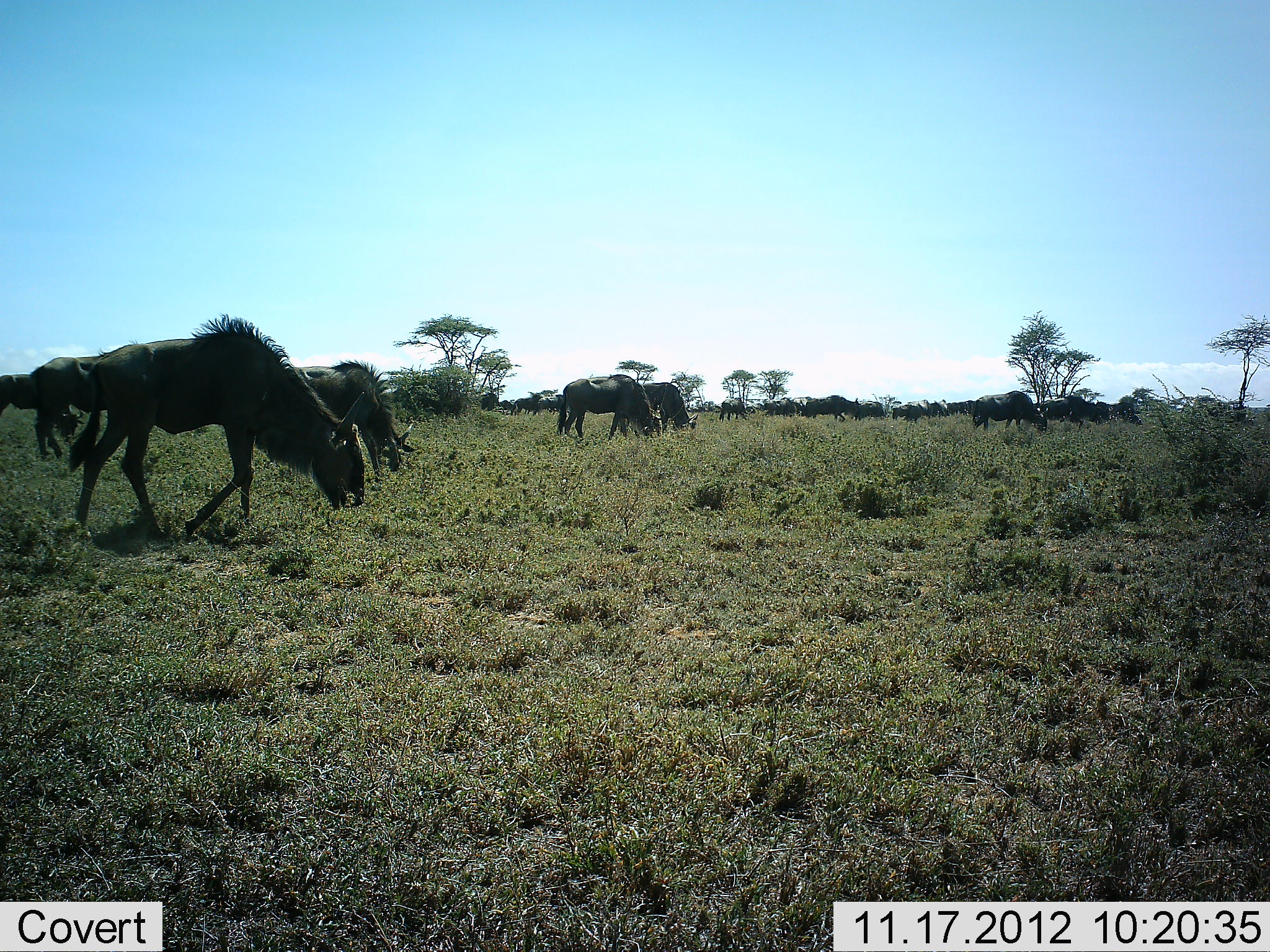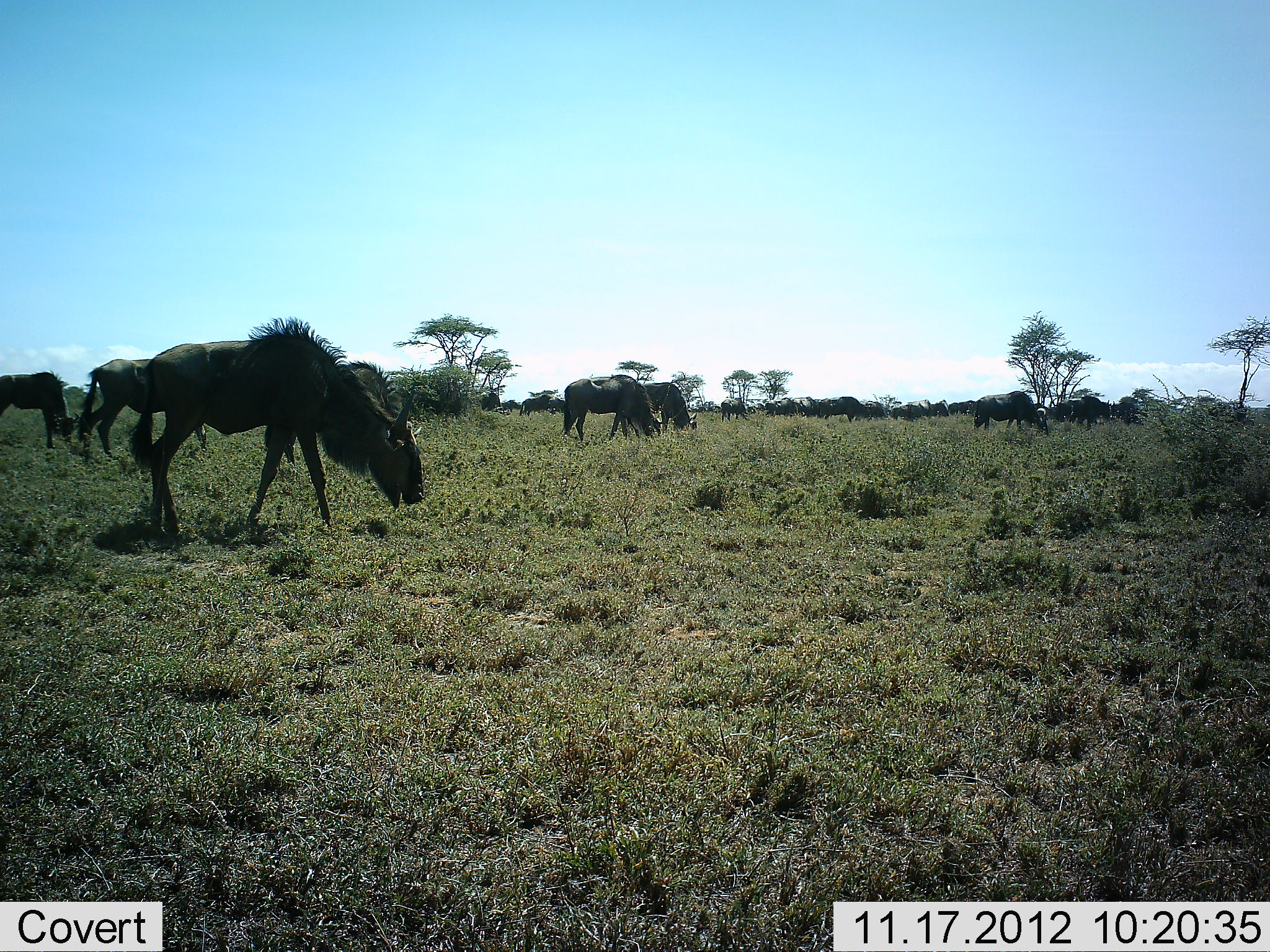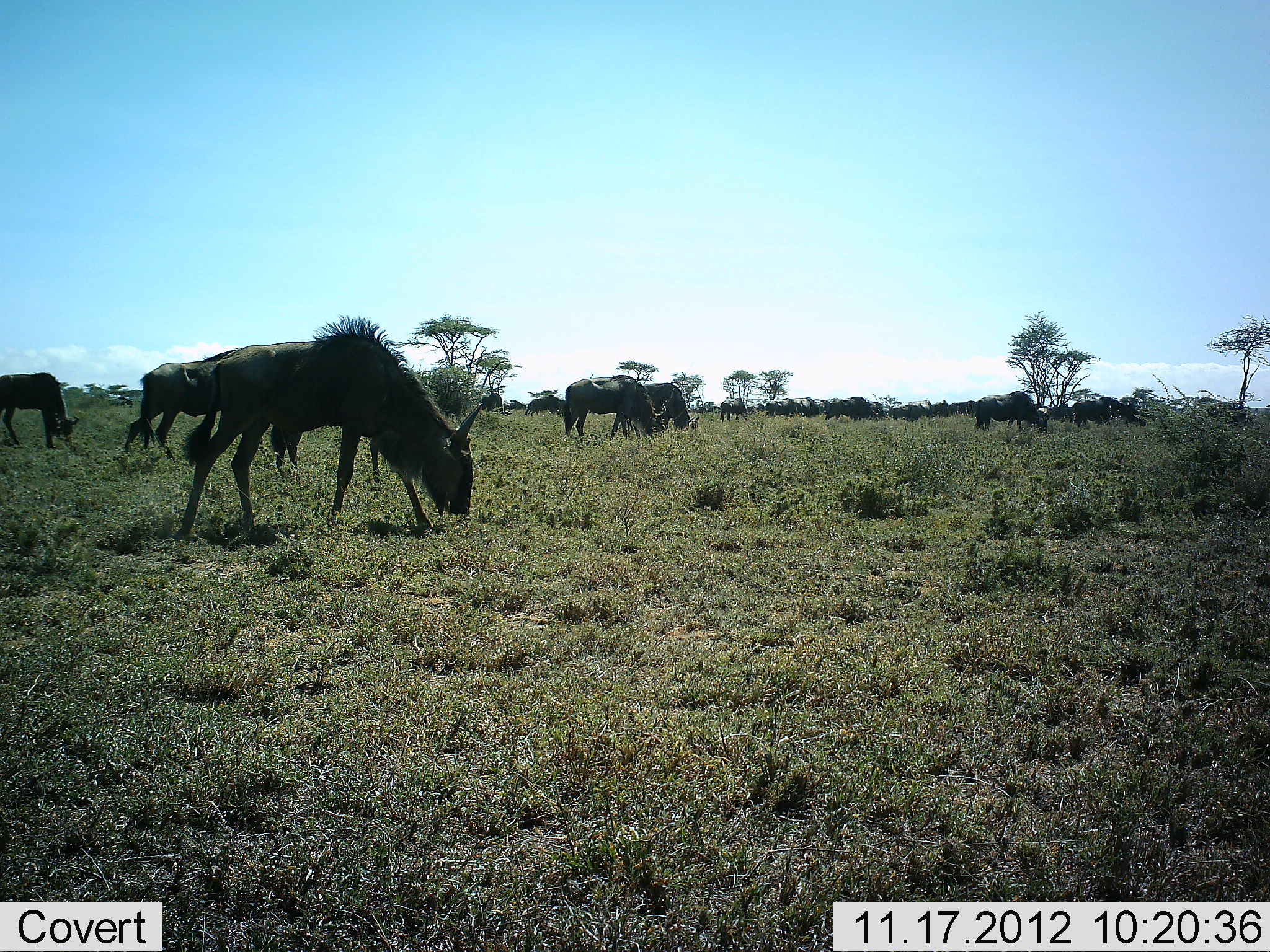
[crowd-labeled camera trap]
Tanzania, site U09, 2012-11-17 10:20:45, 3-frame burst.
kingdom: Animalia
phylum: Chordata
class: Mammalia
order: Artiodactyla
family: Bovidae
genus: Connochaetes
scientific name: Connochaetes taurinus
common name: blue wildebeest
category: wildebeest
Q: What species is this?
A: Wildebeest (blue wildebeest) (Connochaetes taurinus).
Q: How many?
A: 11-50.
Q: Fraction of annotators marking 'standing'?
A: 20%.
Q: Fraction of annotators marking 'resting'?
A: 0%.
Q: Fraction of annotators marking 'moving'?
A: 50%.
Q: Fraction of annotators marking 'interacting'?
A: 0%.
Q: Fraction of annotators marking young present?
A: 0%.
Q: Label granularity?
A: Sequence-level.